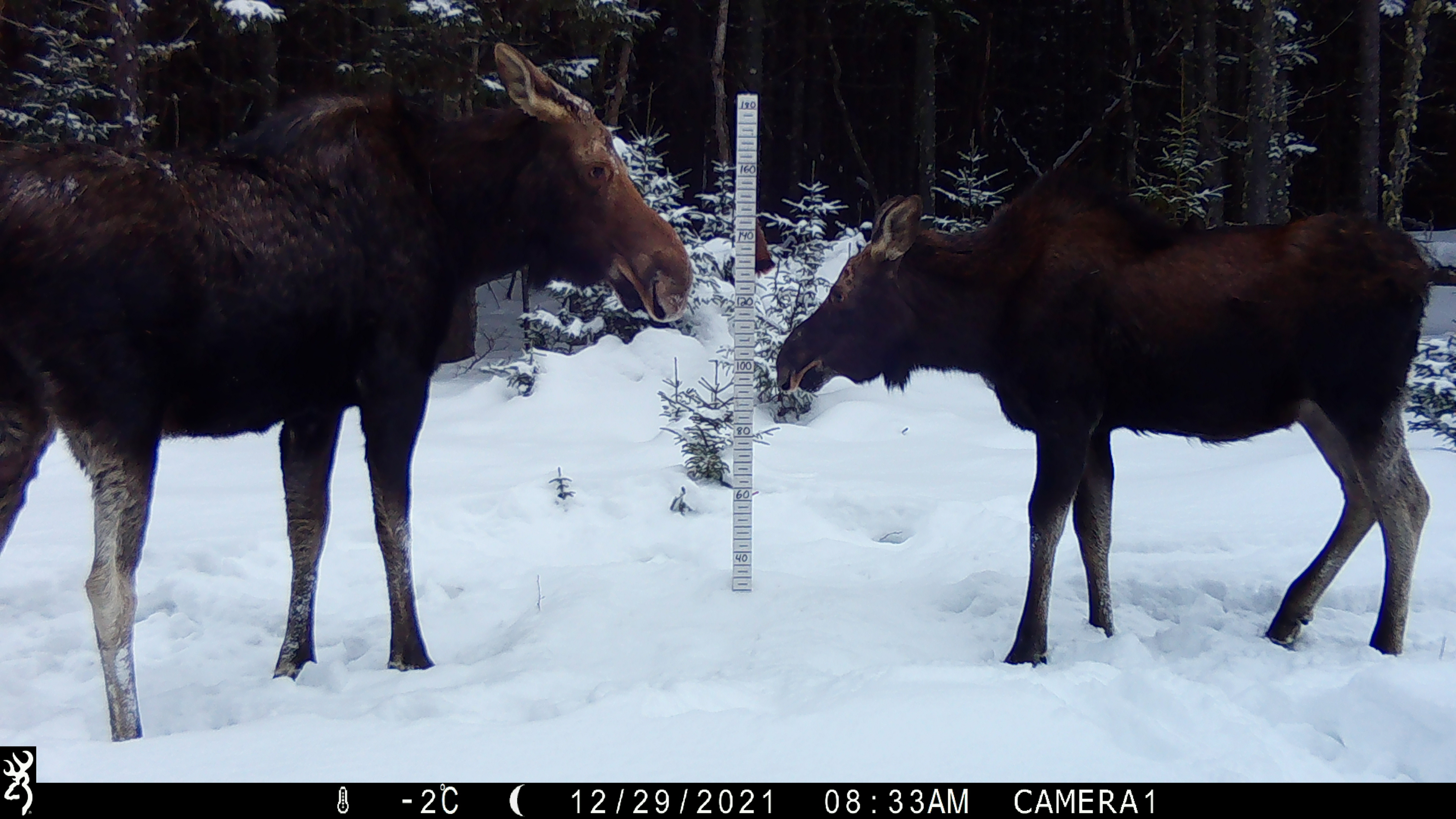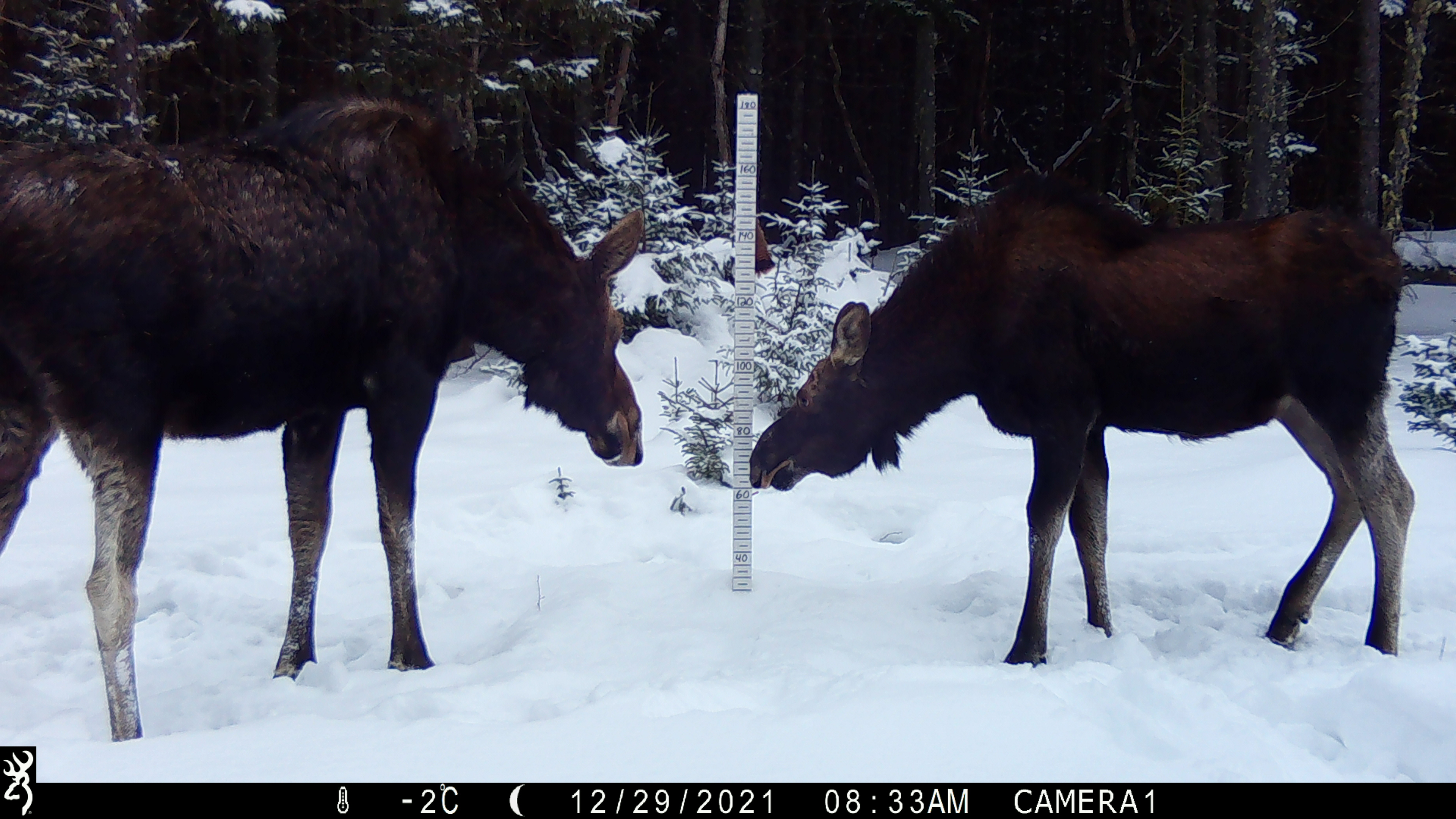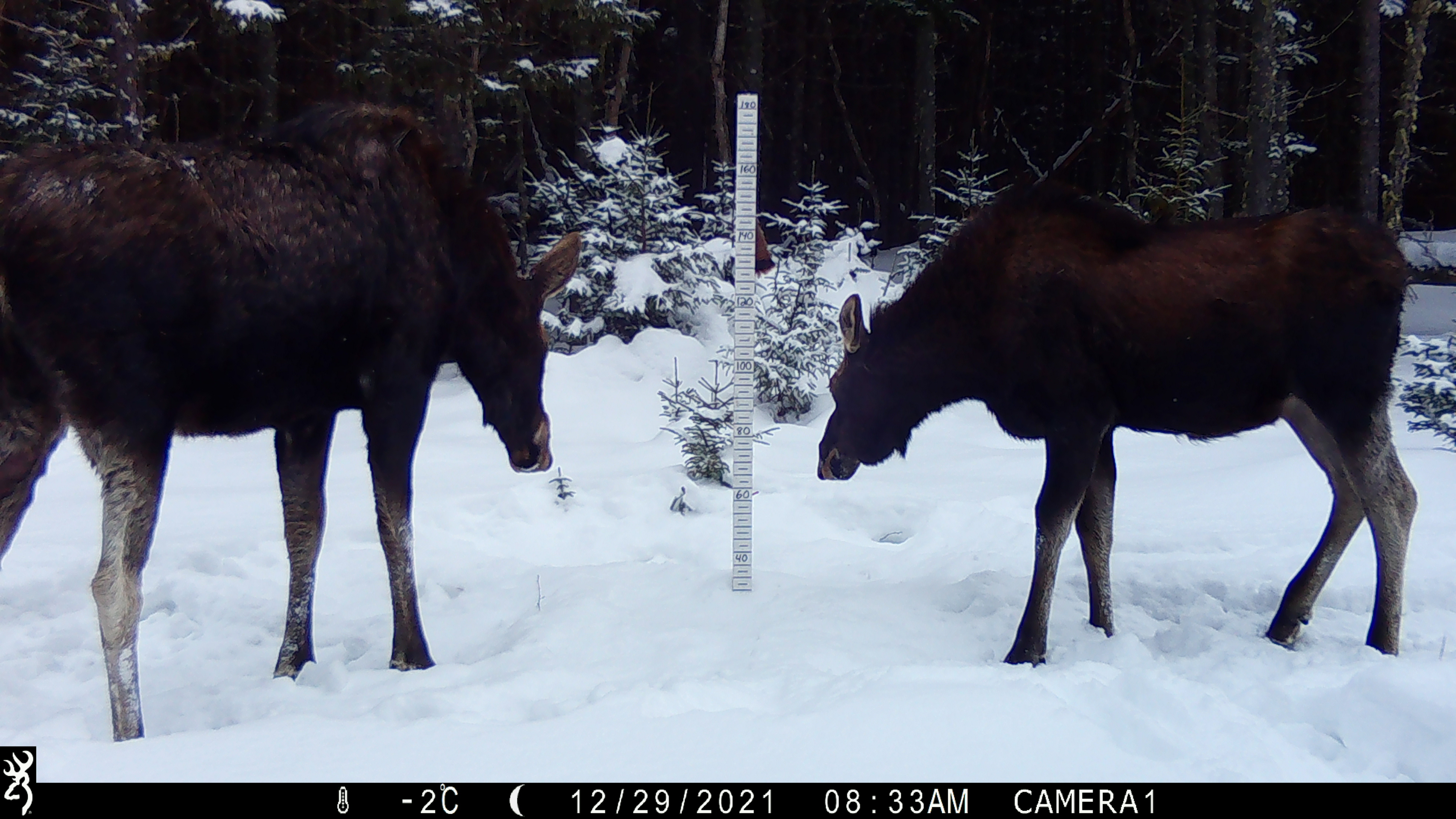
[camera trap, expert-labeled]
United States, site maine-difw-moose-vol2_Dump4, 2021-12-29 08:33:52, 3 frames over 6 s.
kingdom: Animalia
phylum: Chordata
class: Mammalia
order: Artiodactyla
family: Cervidae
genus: Alces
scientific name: Alces alces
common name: moose